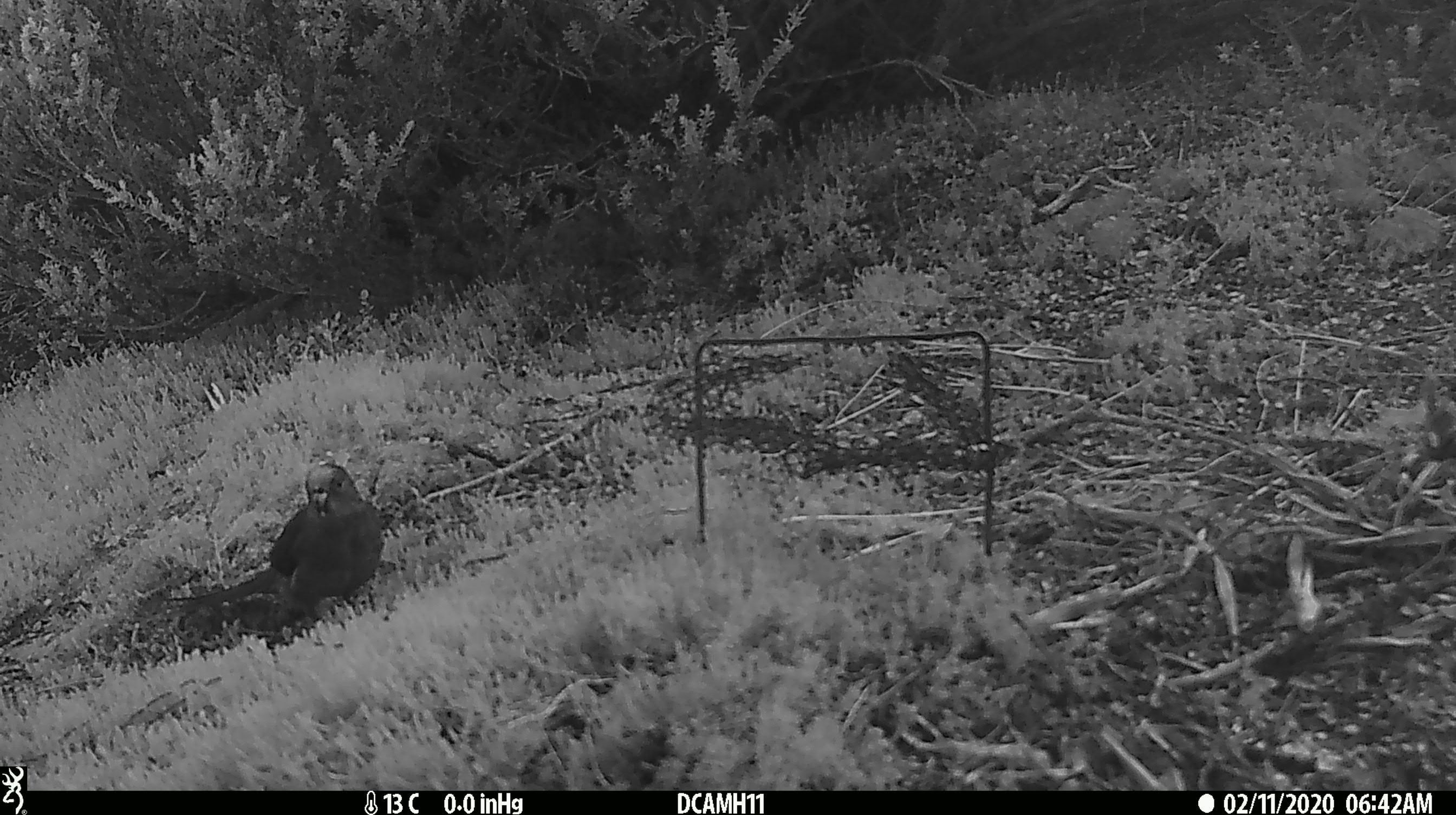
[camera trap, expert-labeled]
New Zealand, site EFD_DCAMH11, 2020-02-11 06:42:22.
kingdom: Animalia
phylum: Chordata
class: Aves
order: Psittaciformes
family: Psittaculidae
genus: Cyanoramphus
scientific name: Cyanoramphus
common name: parakeet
Parakeet (Cyanoramphus).